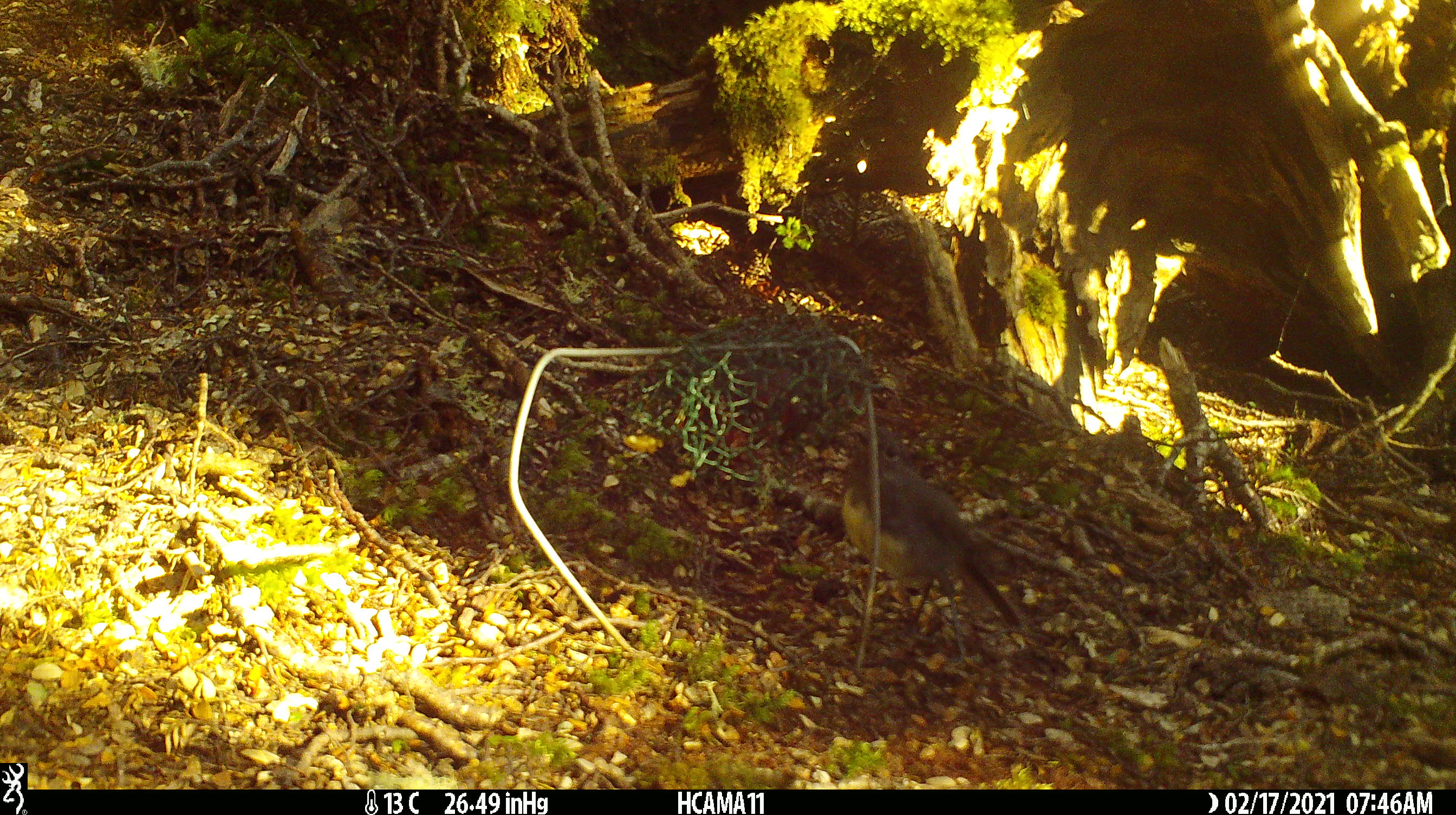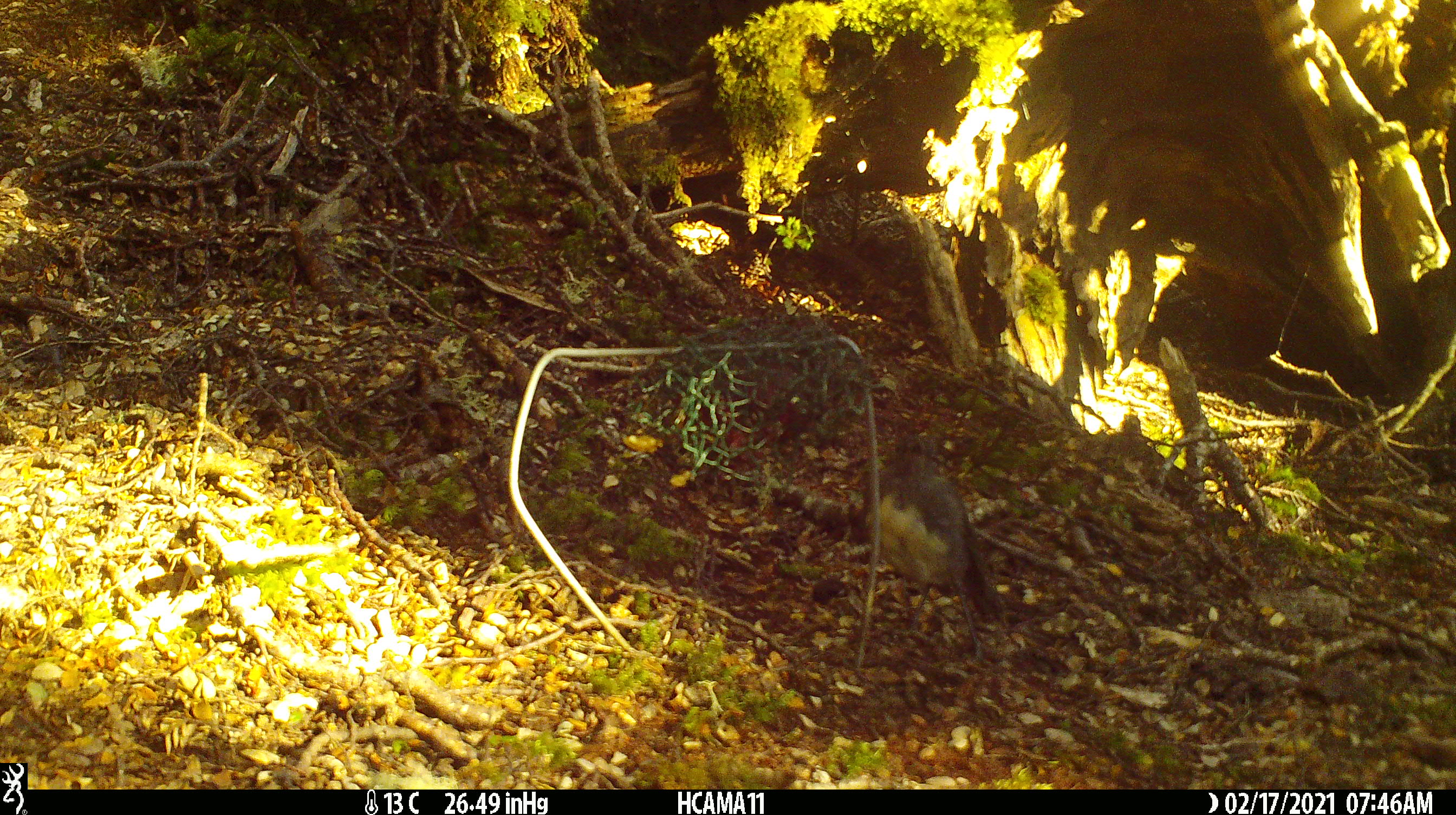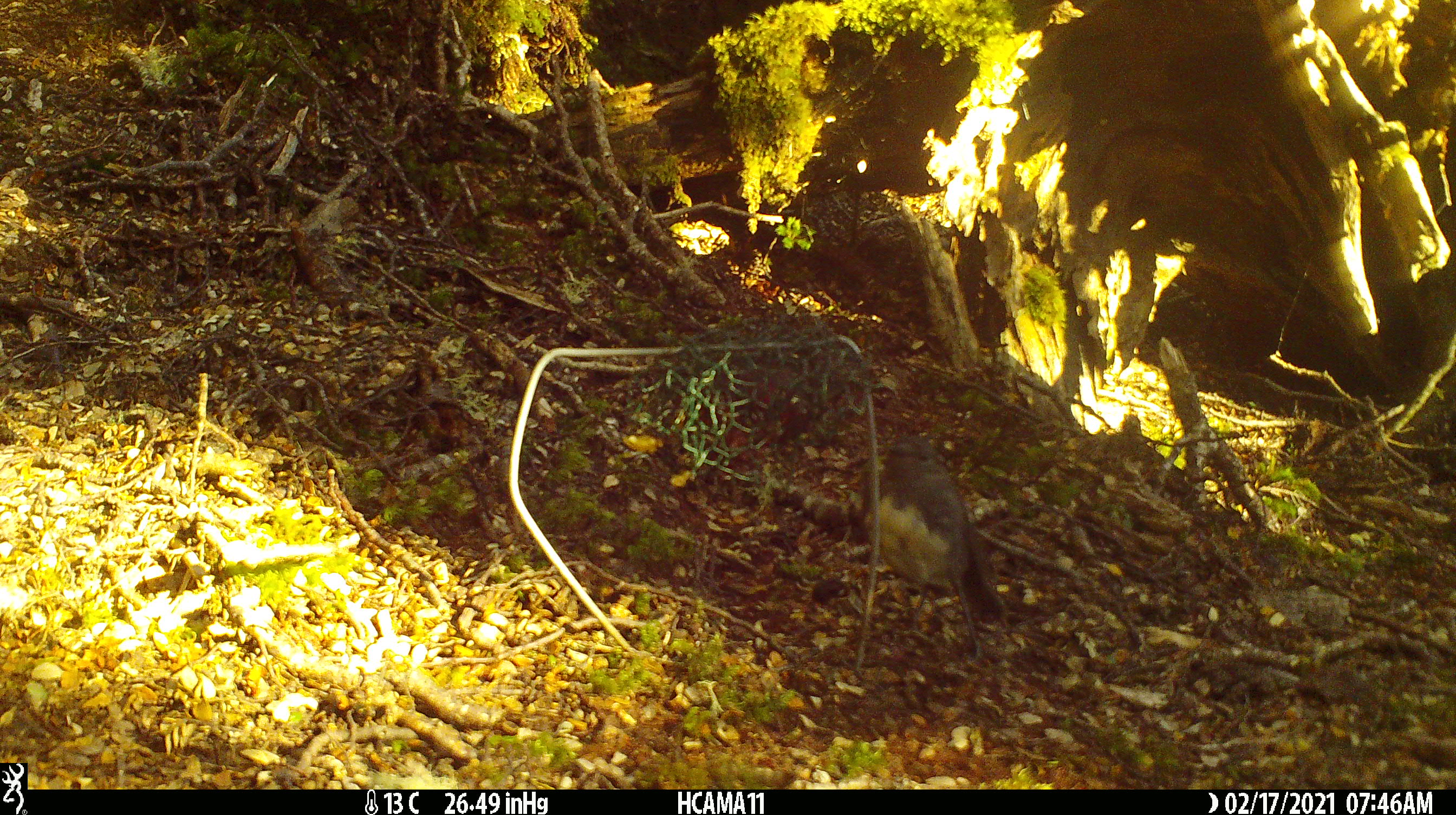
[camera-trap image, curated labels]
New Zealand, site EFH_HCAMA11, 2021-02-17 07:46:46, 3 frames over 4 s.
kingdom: Animalia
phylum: Chordata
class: Aves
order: Passeriformes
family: Petroicidae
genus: Petroica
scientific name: Petroica australis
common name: new zealand robin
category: robin